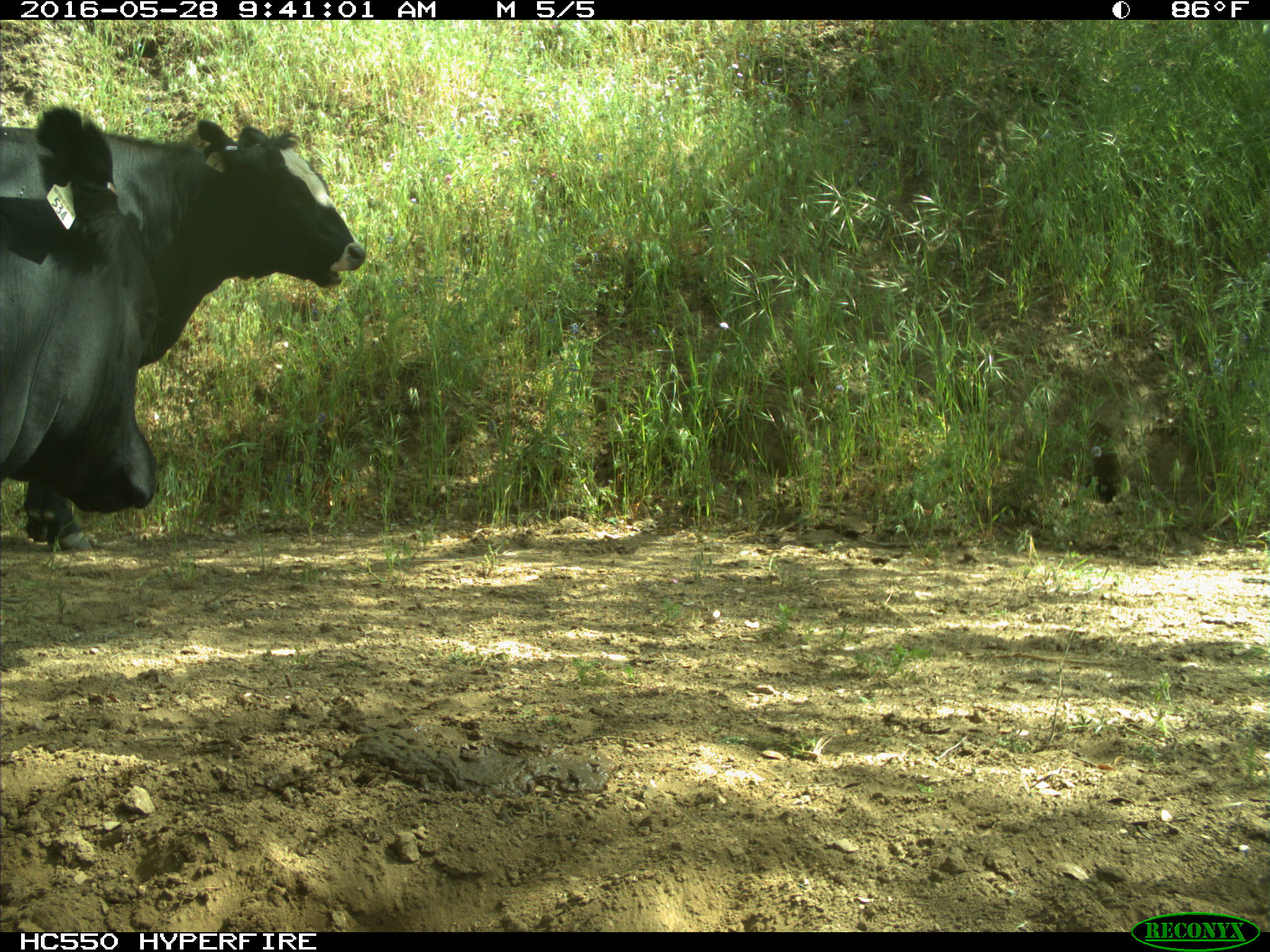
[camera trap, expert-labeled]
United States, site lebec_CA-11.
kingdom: Animalia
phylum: Chordata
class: Mammalia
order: Artiodactyla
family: Bovidae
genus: Bos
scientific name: Bos taurus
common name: domestic cow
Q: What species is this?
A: Bos taurus (domestic cow).